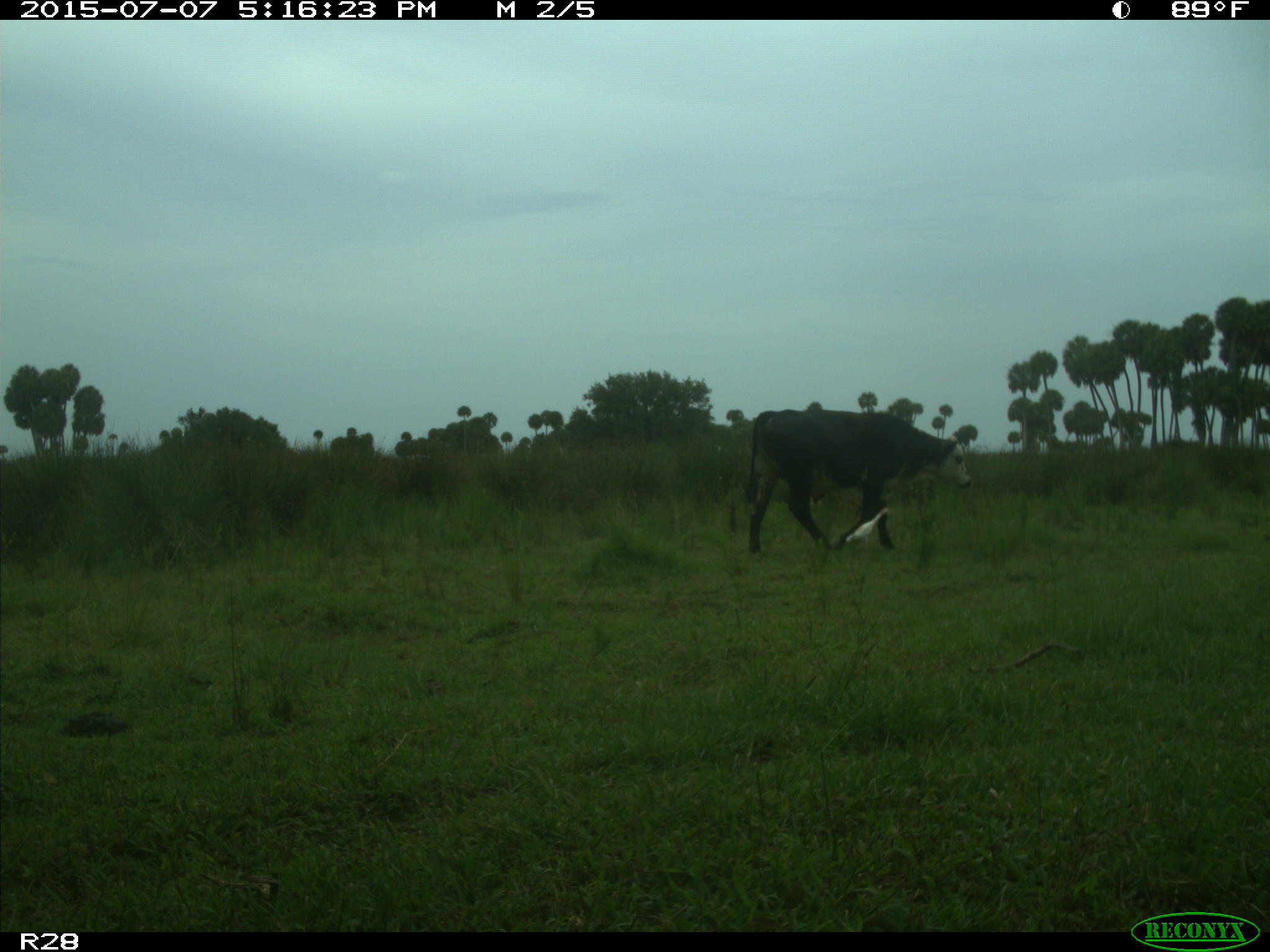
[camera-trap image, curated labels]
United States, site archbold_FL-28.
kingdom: Animalia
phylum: Chordata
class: Mammalia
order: Artiodactyla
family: Bovidae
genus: Bos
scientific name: Bos taurus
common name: domestic cow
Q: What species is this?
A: Bos taurus (domestic cow).